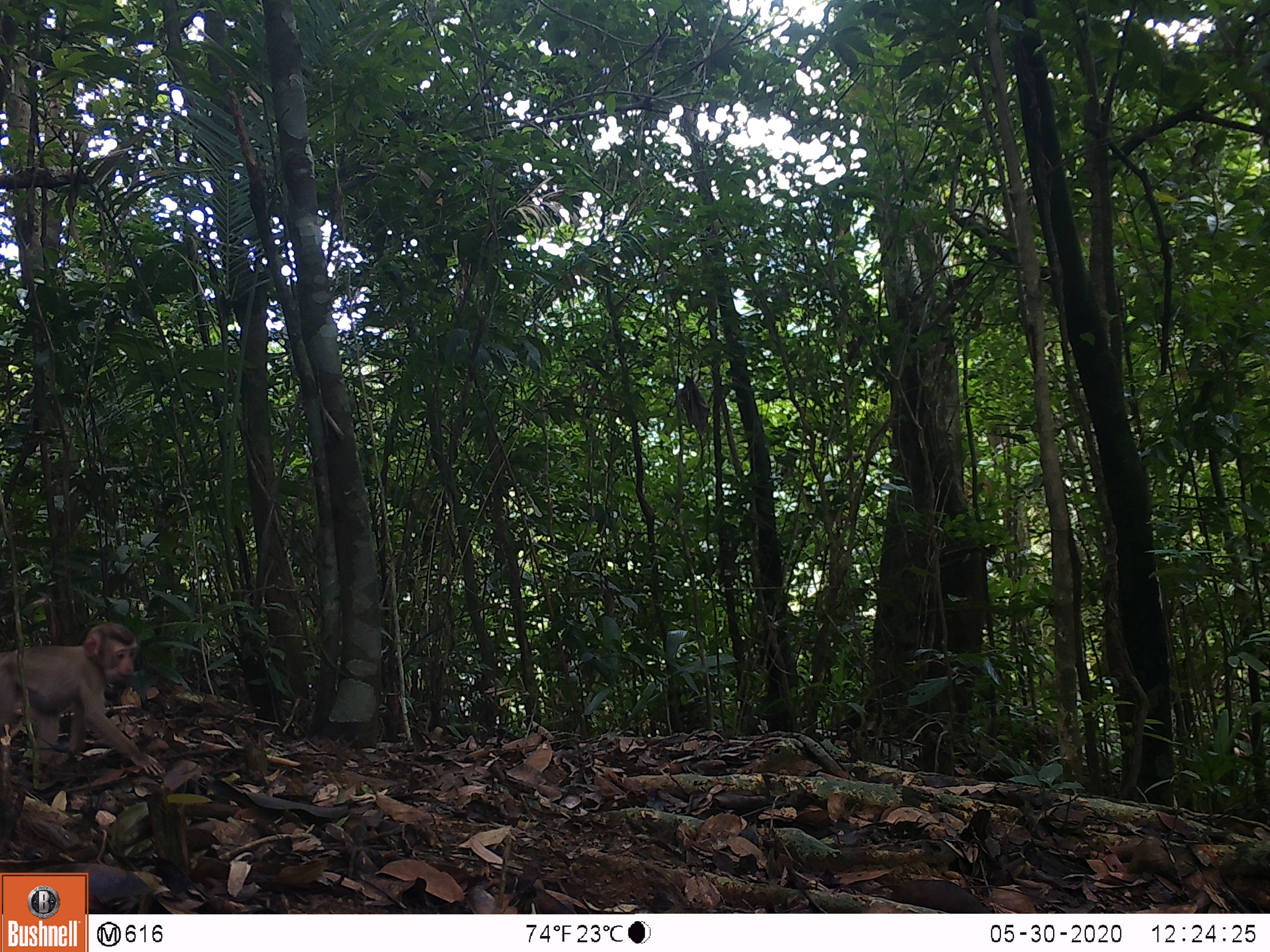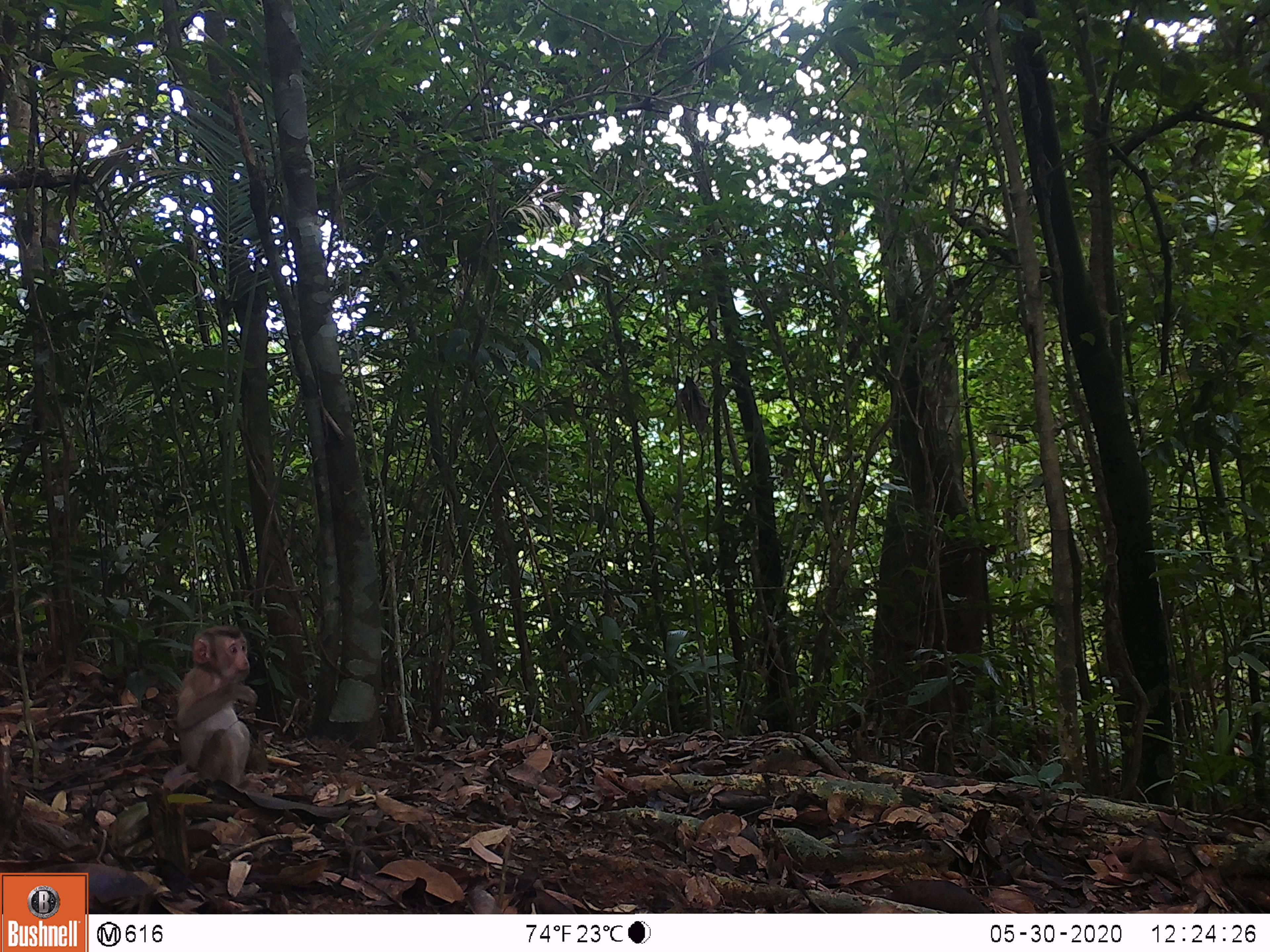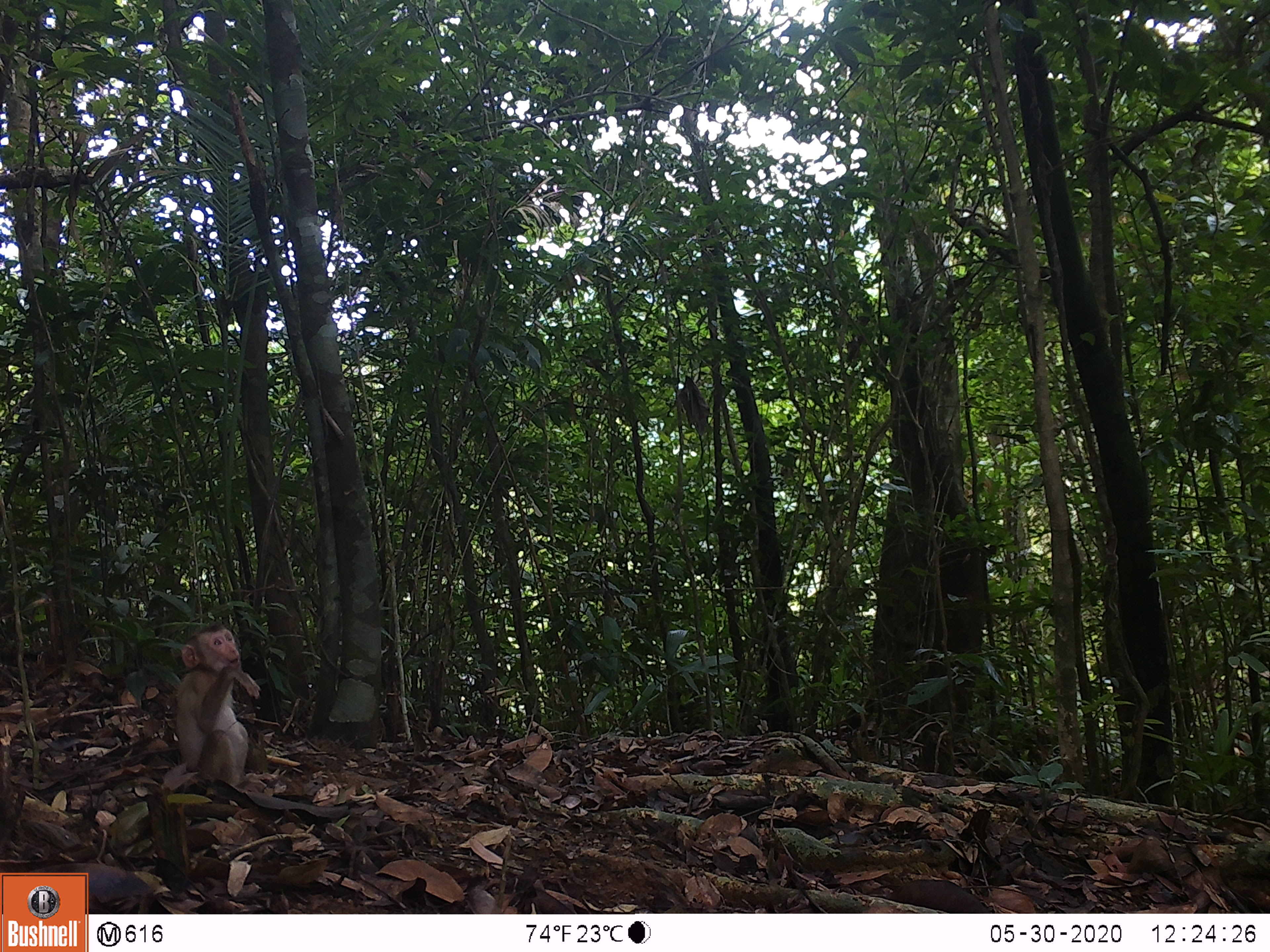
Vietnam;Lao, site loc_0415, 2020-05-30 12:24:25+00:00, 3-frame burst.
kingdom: Animalia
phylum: Chordata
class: Mammalia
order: Primates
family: Cercopithecidae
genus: Macaca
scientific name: Macaca nemestrina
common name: pig-tailed macaque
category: pig tailed macaque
Pig tailed macaque (pig-tailed macaque) (Macaca nemestrina). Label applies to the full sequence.